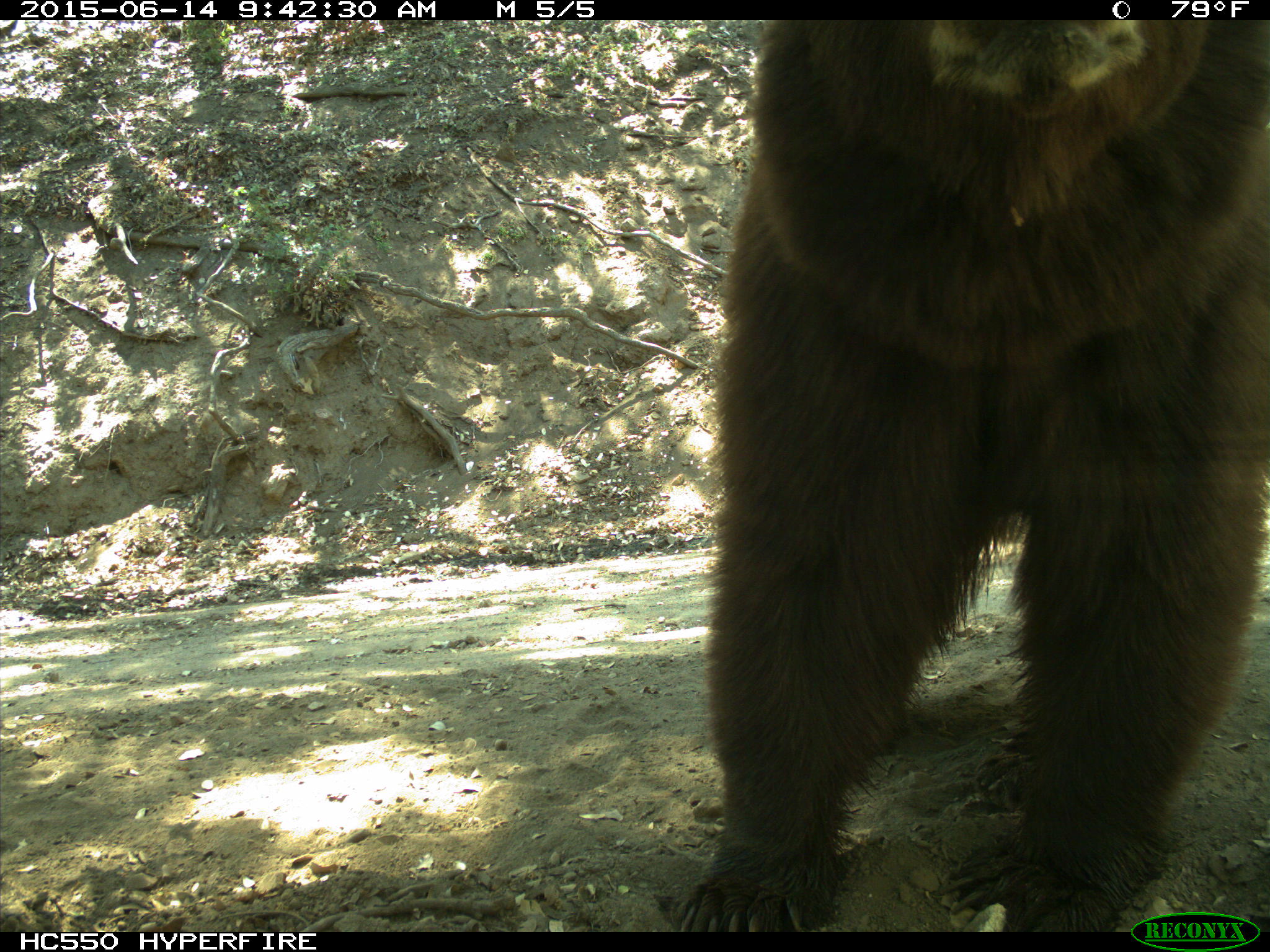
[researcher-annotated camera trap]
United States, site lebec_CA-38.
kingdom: Animalia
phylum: Chordata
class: Mammalia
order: Carnivora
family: Ursidae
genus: Ursus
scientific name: Ursus americanus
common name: american black bear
Ursus americanus (american black bear).